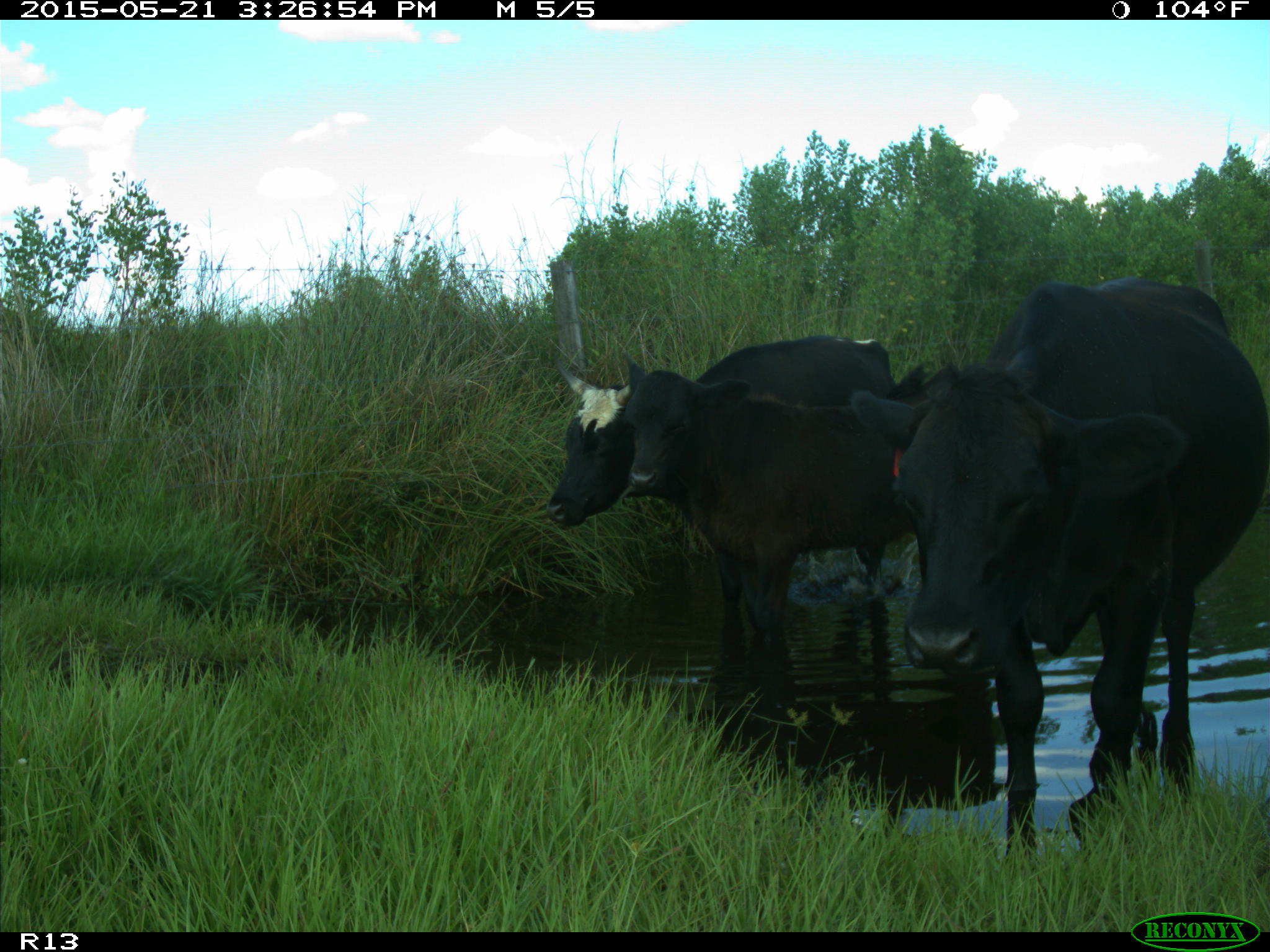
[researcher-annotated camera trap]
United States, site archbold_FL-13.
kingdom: Animalia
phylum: Chordata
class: Mammalia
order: Artiodactyla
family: Bovidae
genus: Bos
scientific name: Bos taurus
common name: domestic cow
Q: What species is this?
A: Bos taurus (domestic cow).